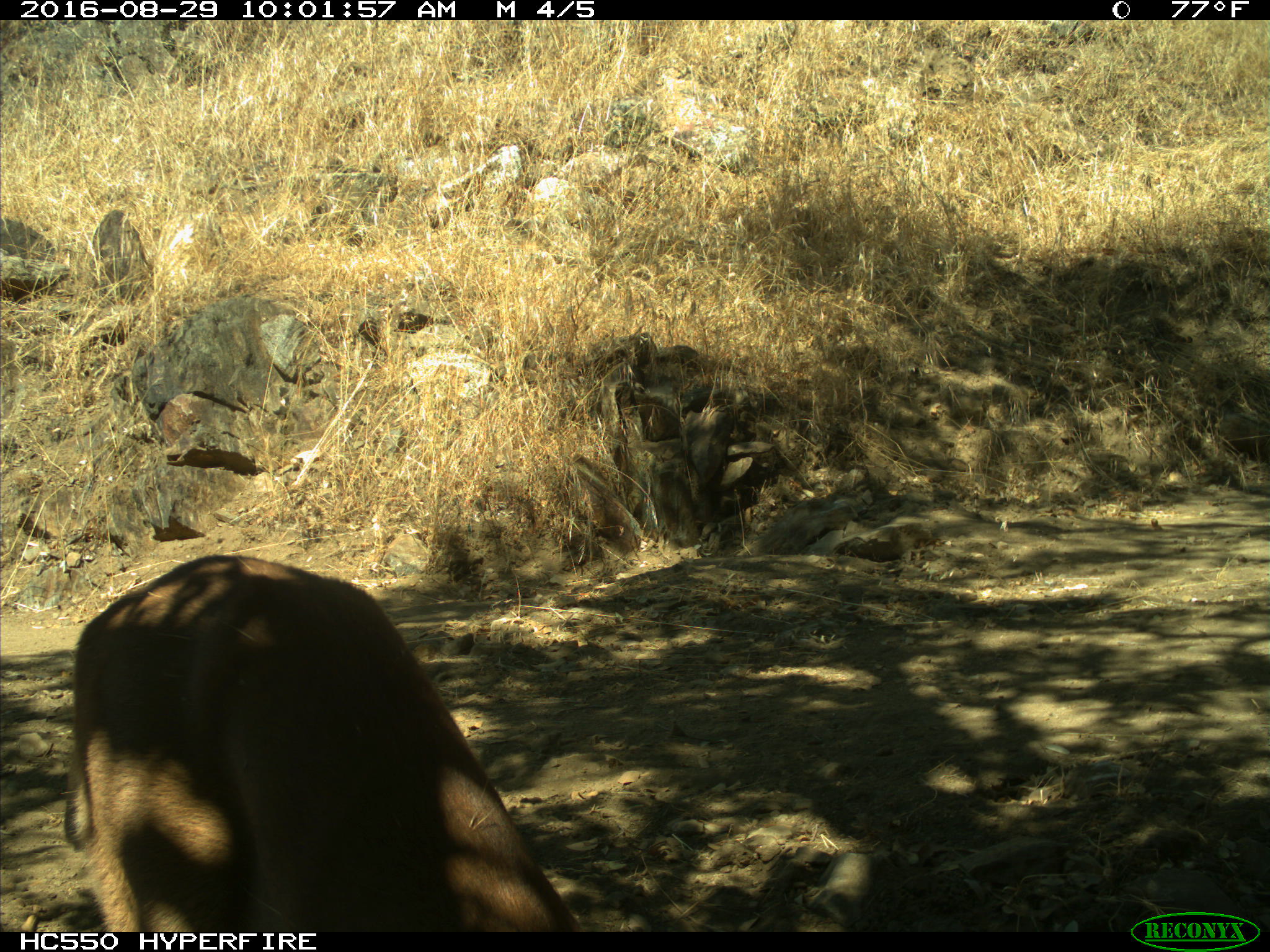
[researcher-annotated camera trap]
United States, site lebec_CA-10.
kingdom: Animalia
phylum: Chordata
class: Mammalia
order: Carnivora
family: Felidae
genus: Puma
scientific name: Puma concolor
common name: mountain lion